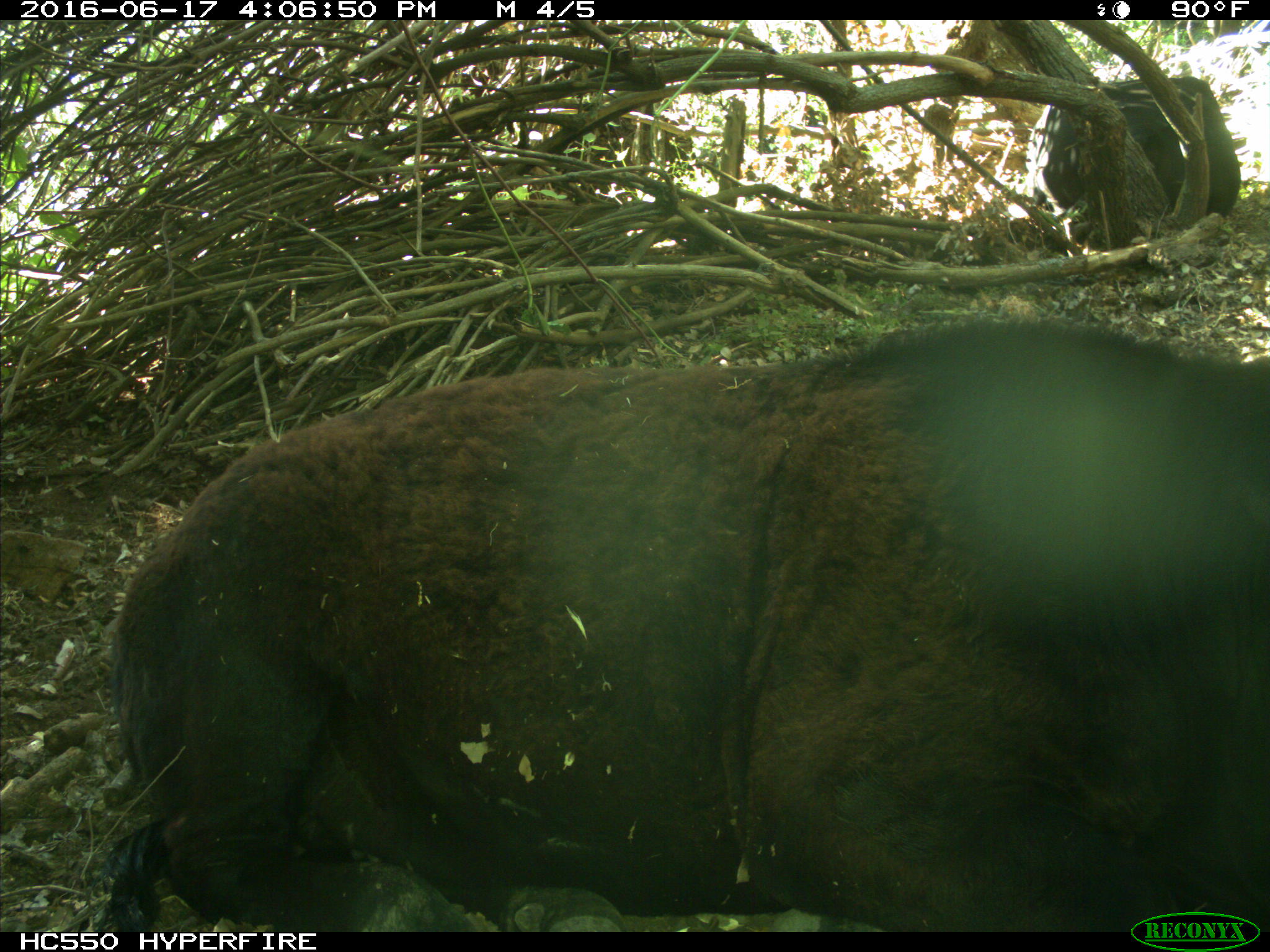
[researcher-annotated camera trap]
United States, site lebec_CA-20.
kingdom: Animalia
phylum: Chordata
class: Mammalia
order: Artiodactyla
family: Bovidae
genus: Bos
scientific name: Bos taurus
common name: domestic cow